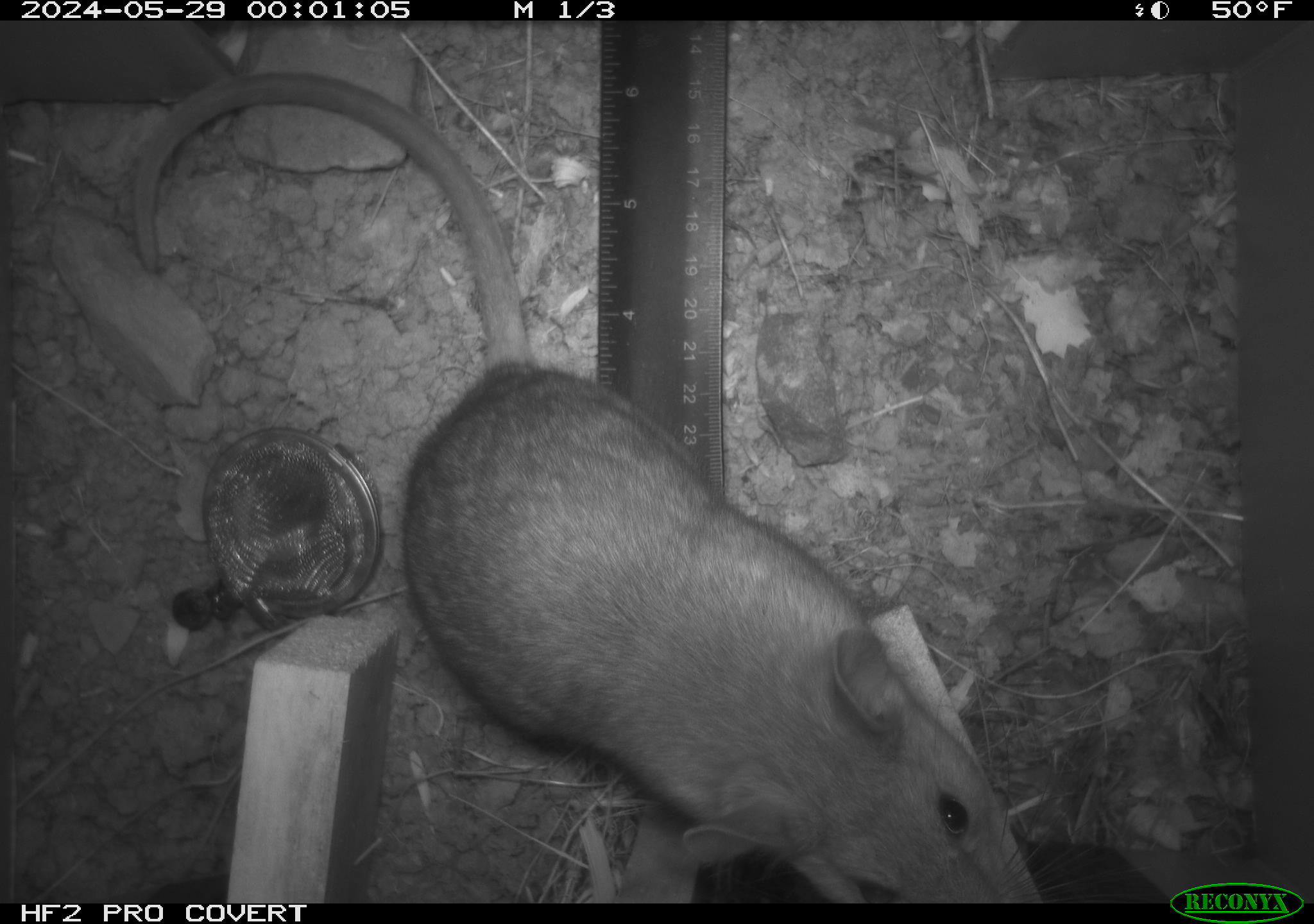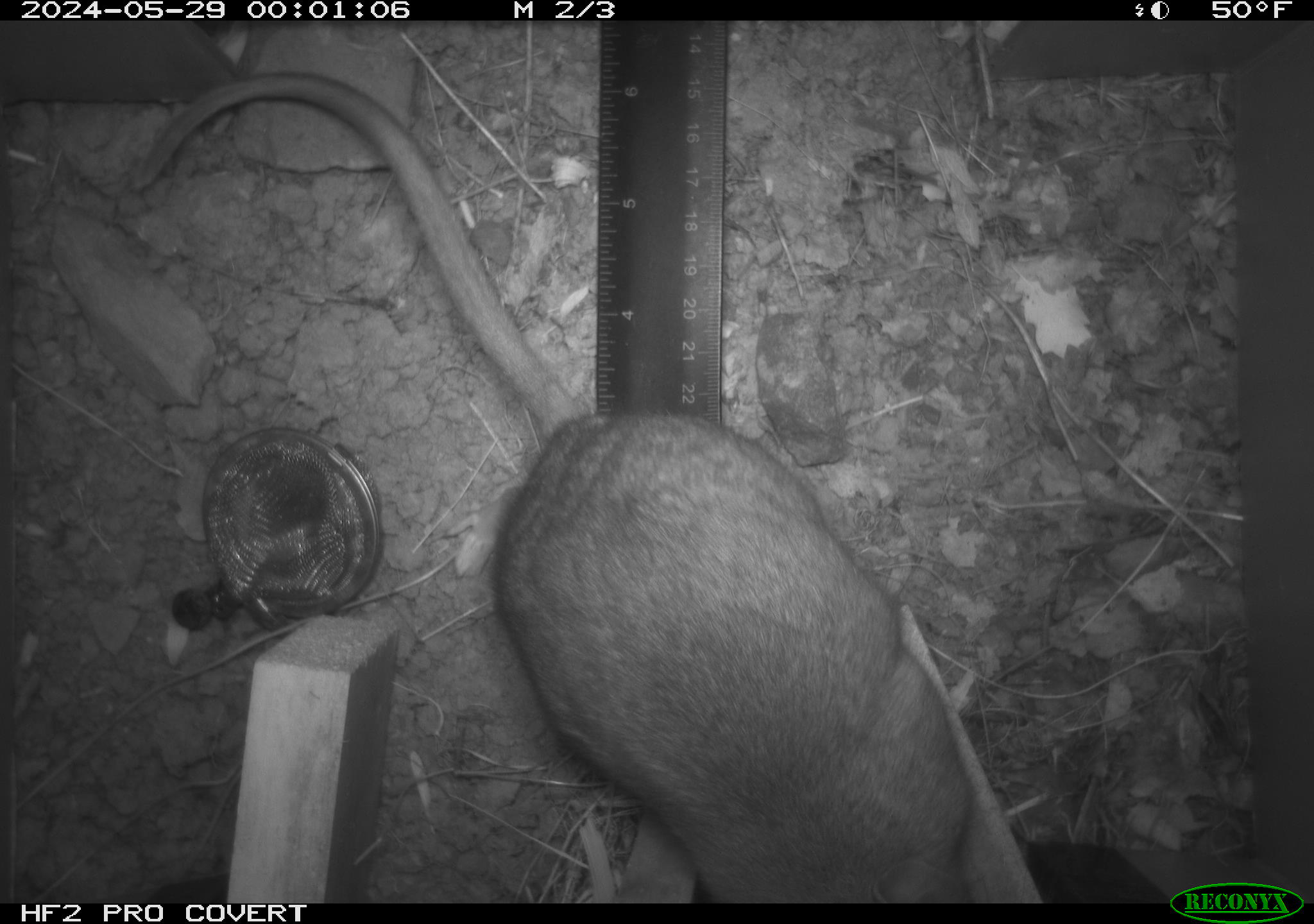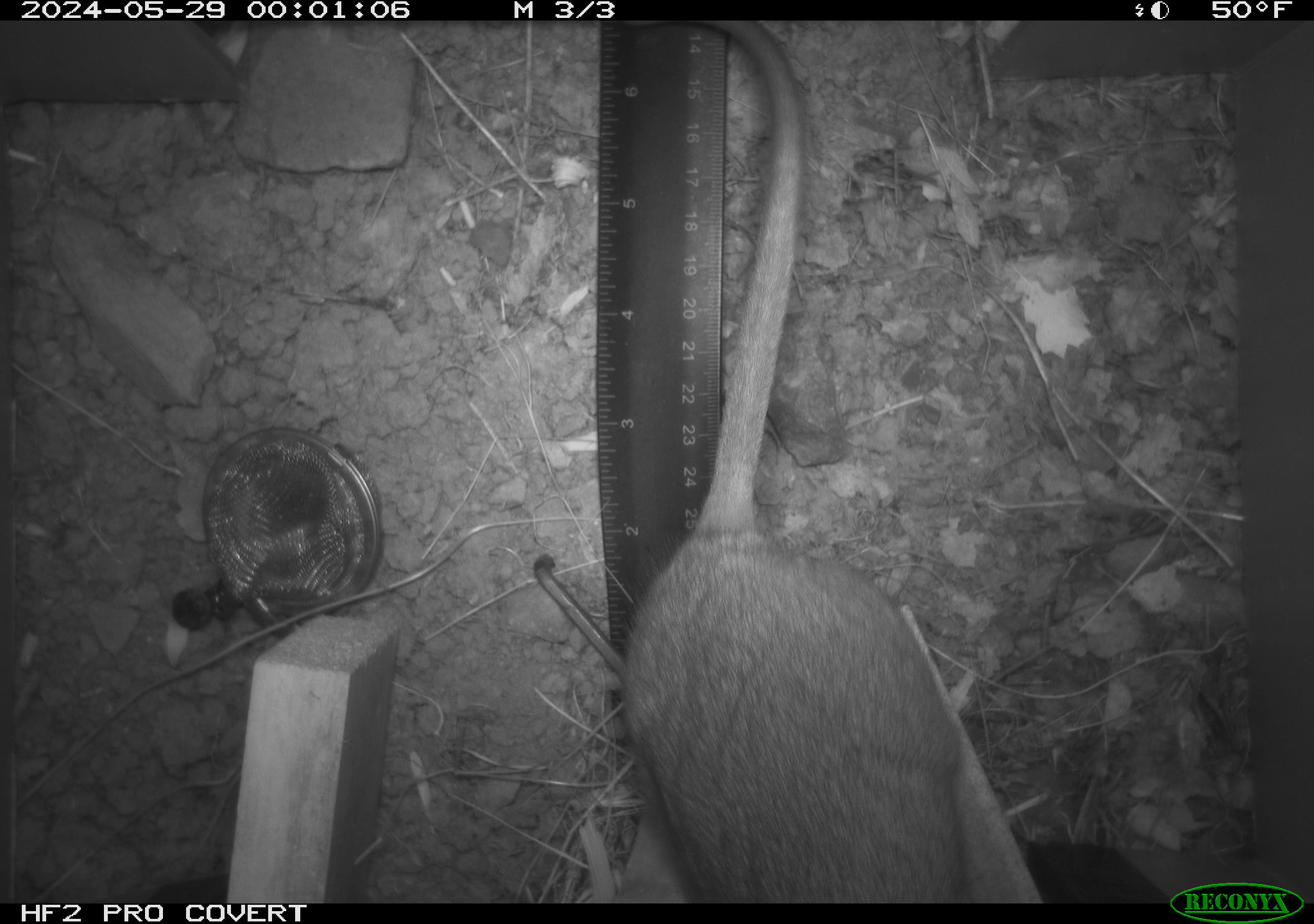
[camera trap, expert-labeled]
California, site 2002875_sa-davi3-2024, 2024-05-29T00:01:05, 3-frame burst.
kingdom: Animalia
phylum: Chordata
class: Mammalia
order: Rodentia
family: Cricetidae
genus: Neotoma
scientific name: Neotoma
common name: pack rat or woodrat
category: neotoma species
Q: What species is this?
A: Neotoma species (pack rat or woodrat) (Neotoma).